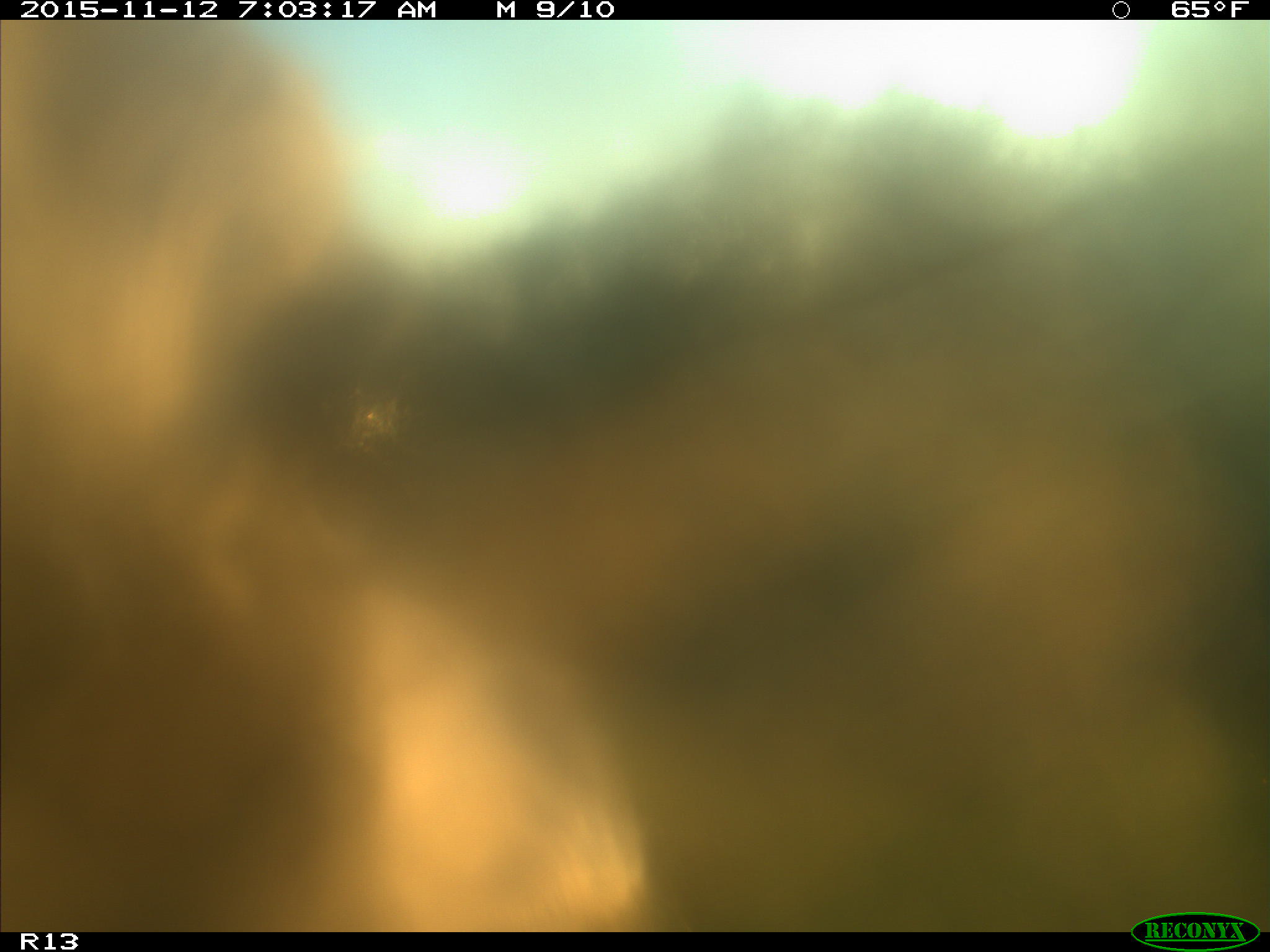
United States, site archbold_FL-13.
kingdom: Animalia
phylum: Chordata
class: Mammalia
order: Artiodactyla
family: Bovidae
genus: Bos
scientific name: Bos taurus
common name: domestic cow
Bos taurus (domestic cow).